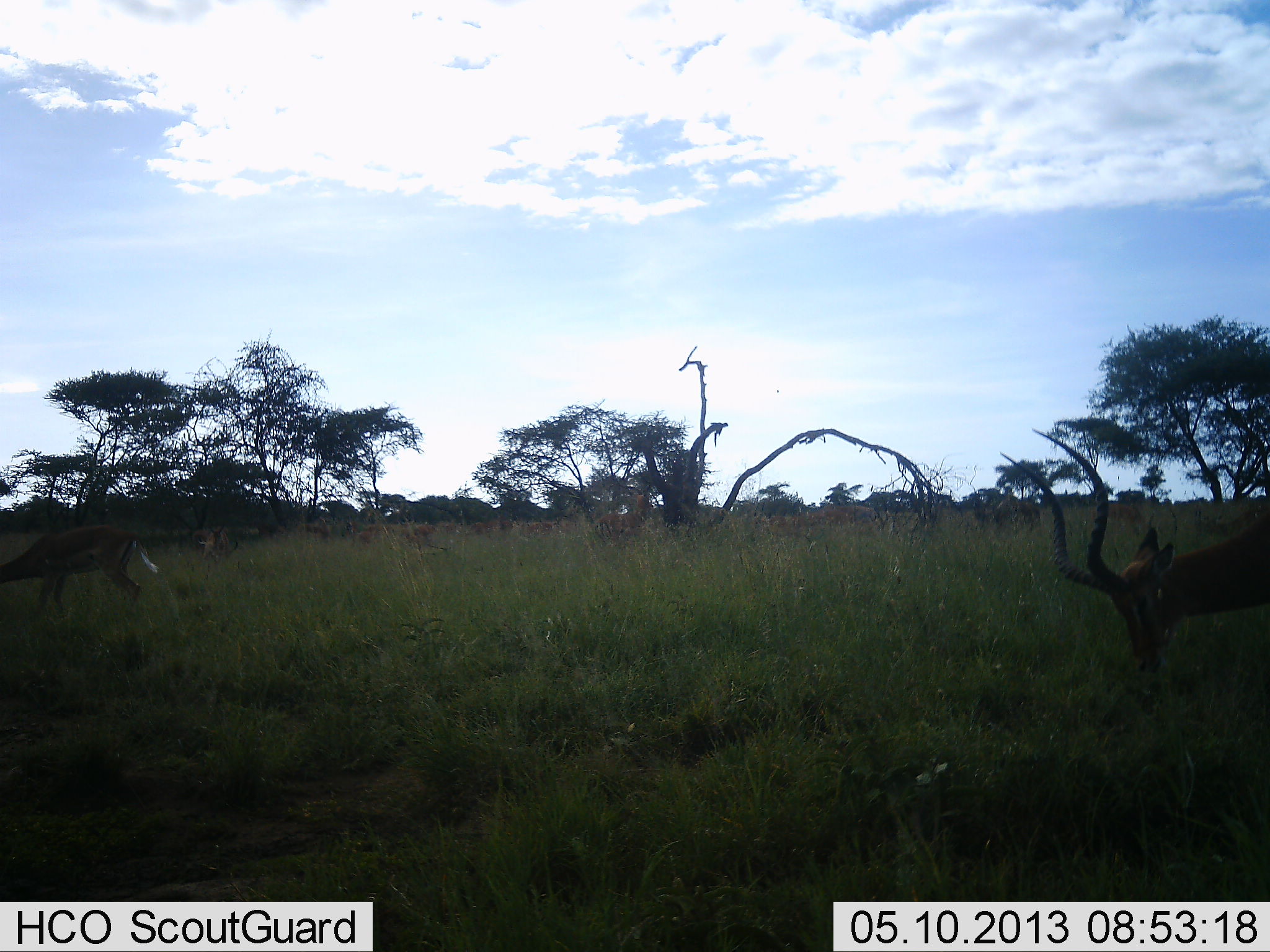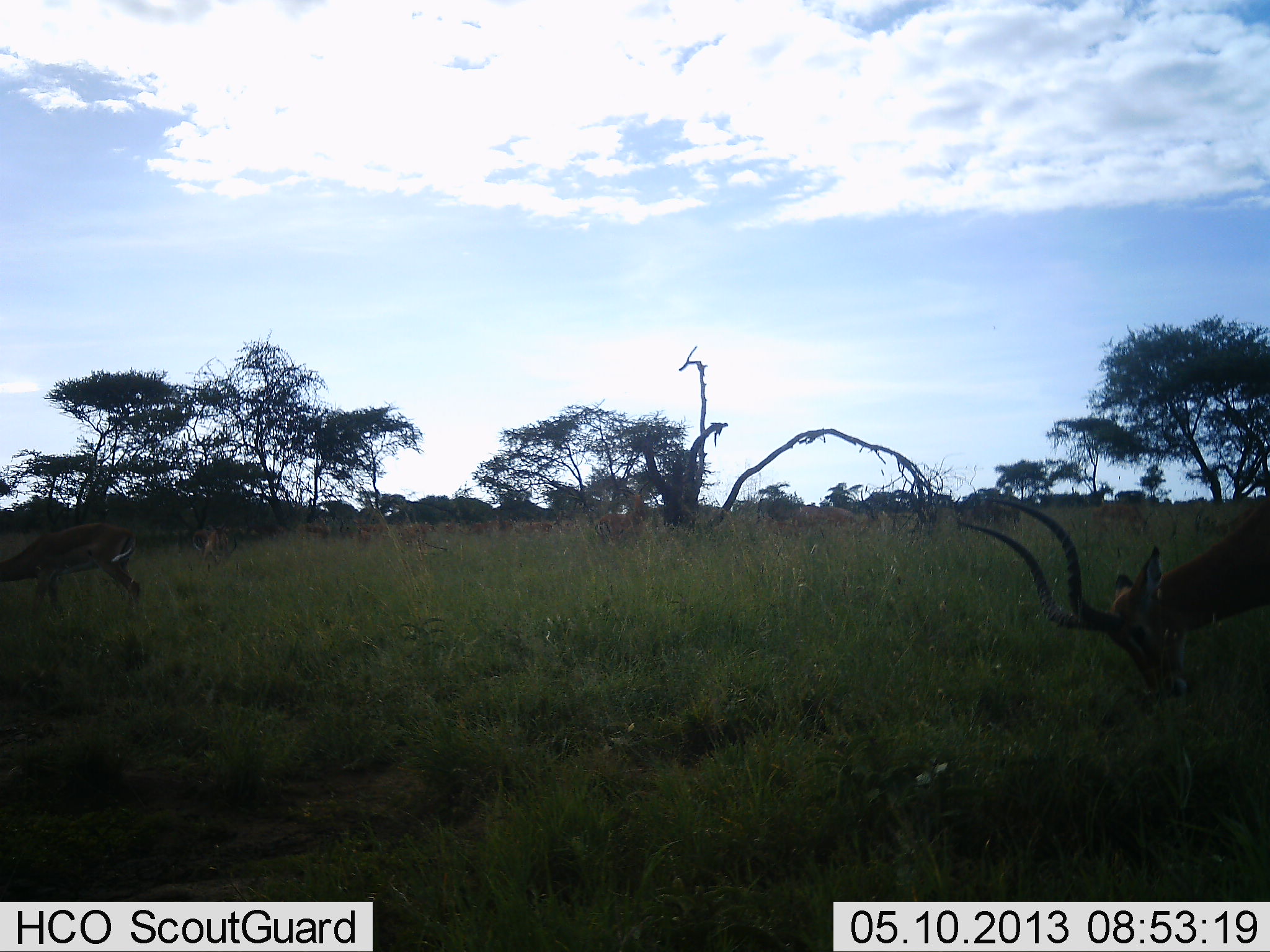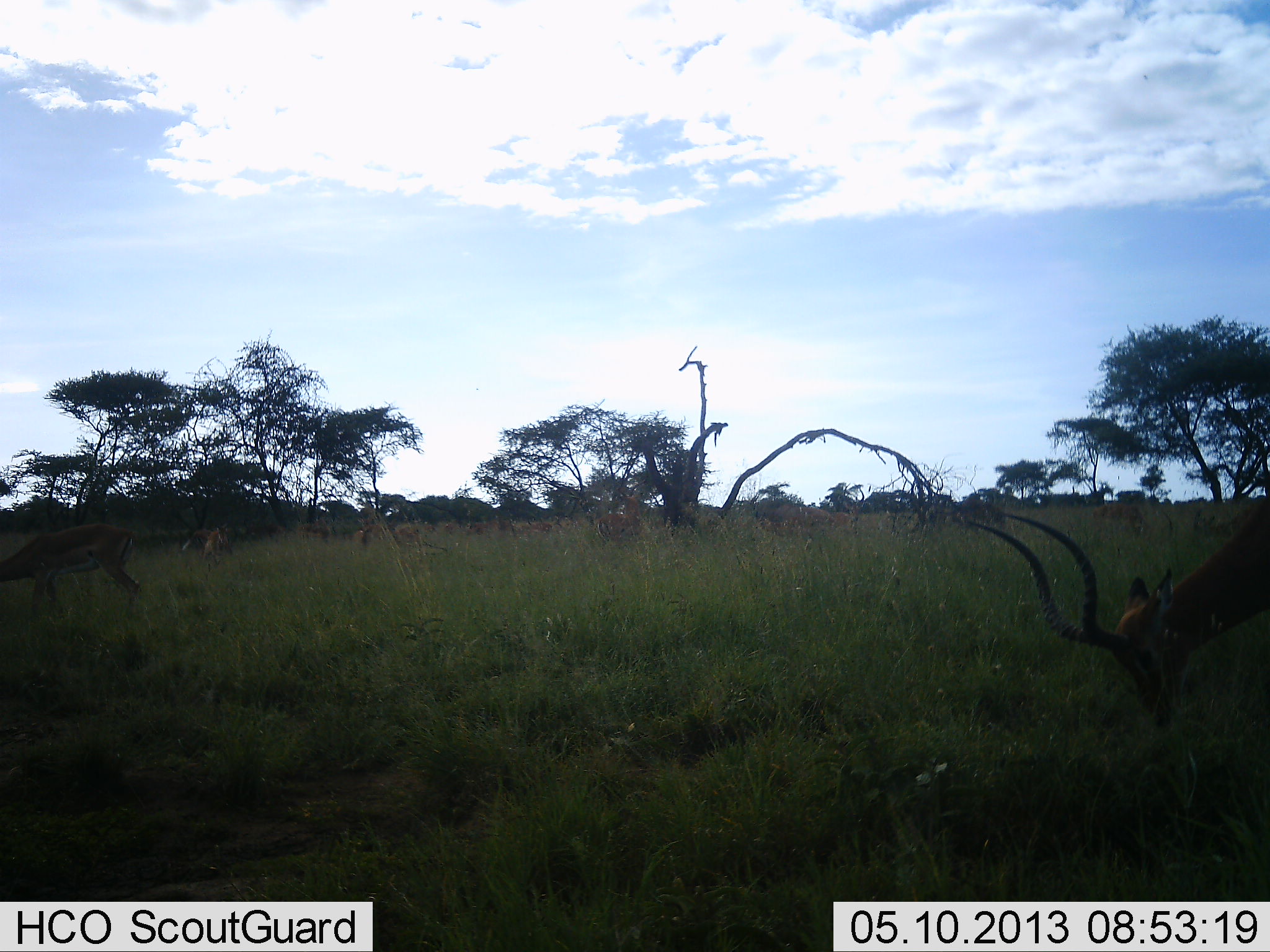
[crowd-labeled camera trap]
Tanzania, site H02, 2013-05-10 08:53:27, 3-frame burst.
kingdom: Animalia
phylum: Chordata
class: Mammalia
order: Artiodactyla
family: Bovidae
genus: Aepyceros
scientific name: Aepyceros melampus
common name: impala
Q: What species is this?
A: Impala (Aepyceros melampus).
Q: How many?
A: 5.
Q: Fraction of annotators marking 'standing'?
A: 45%.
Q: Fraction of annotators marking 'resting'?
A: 0%.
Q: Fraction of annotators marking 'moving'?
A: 9%.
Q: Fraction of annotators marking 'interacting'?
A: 0%.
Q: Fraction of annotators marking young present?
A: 0%.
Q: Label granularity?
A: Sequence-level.